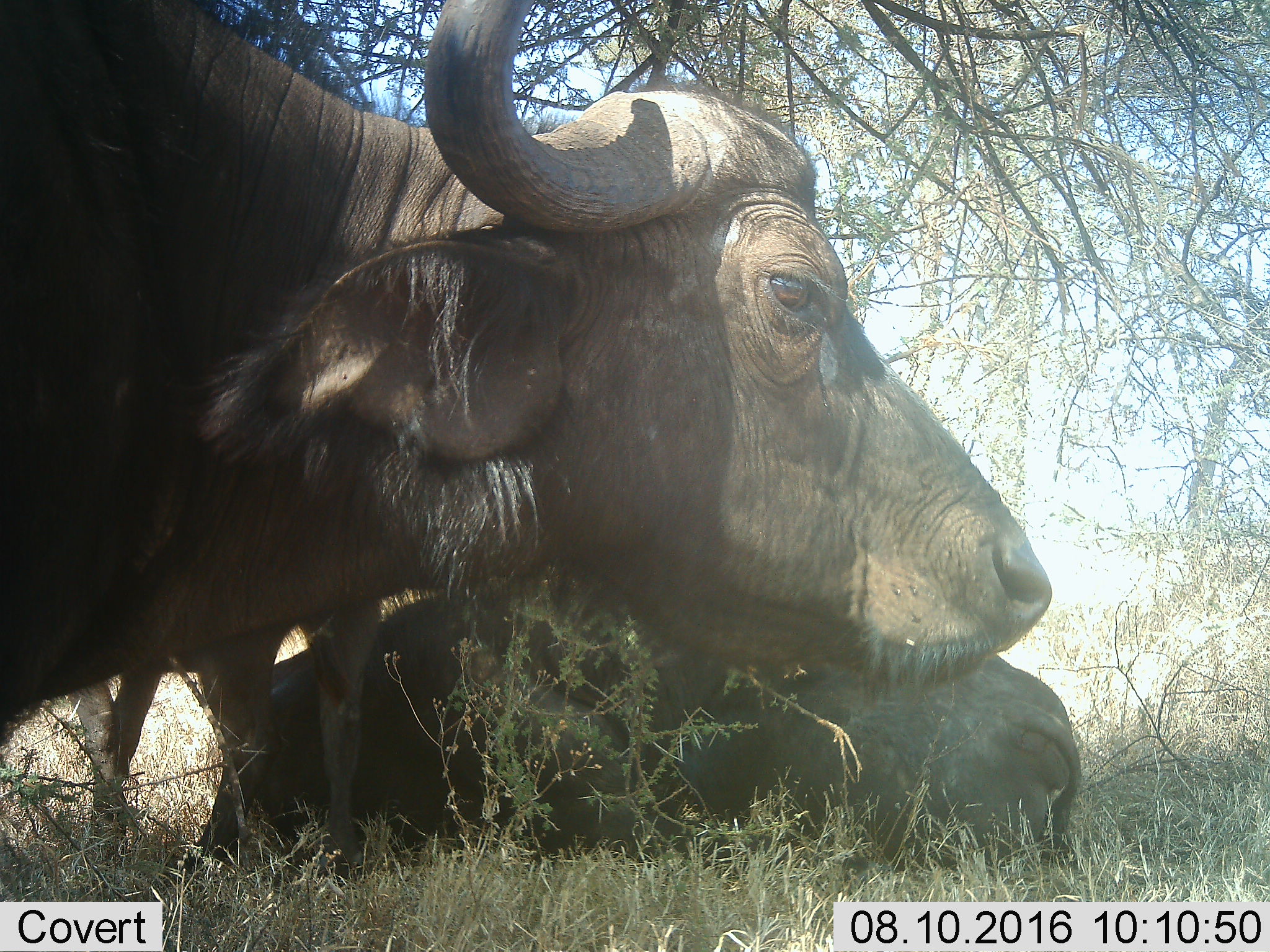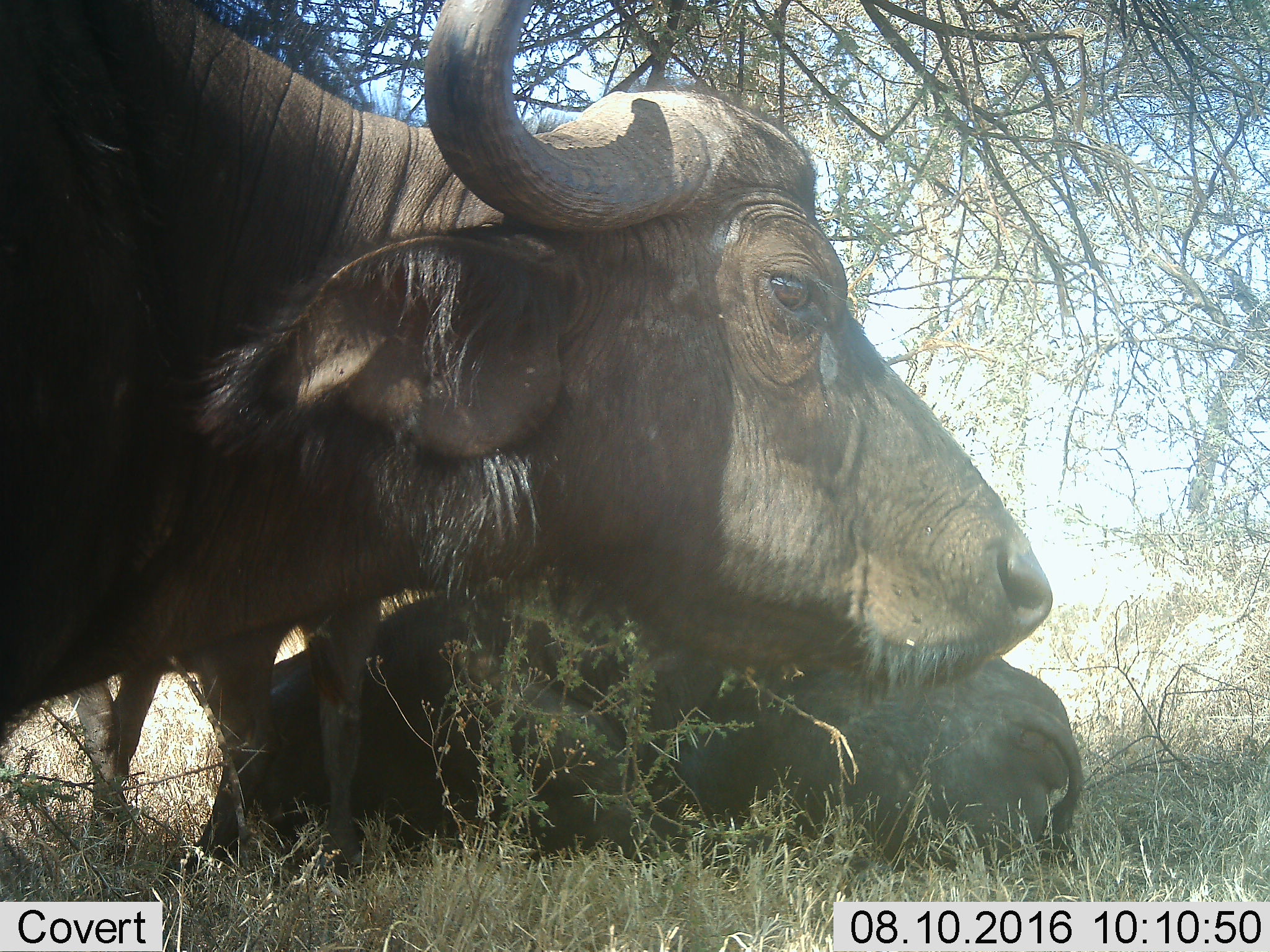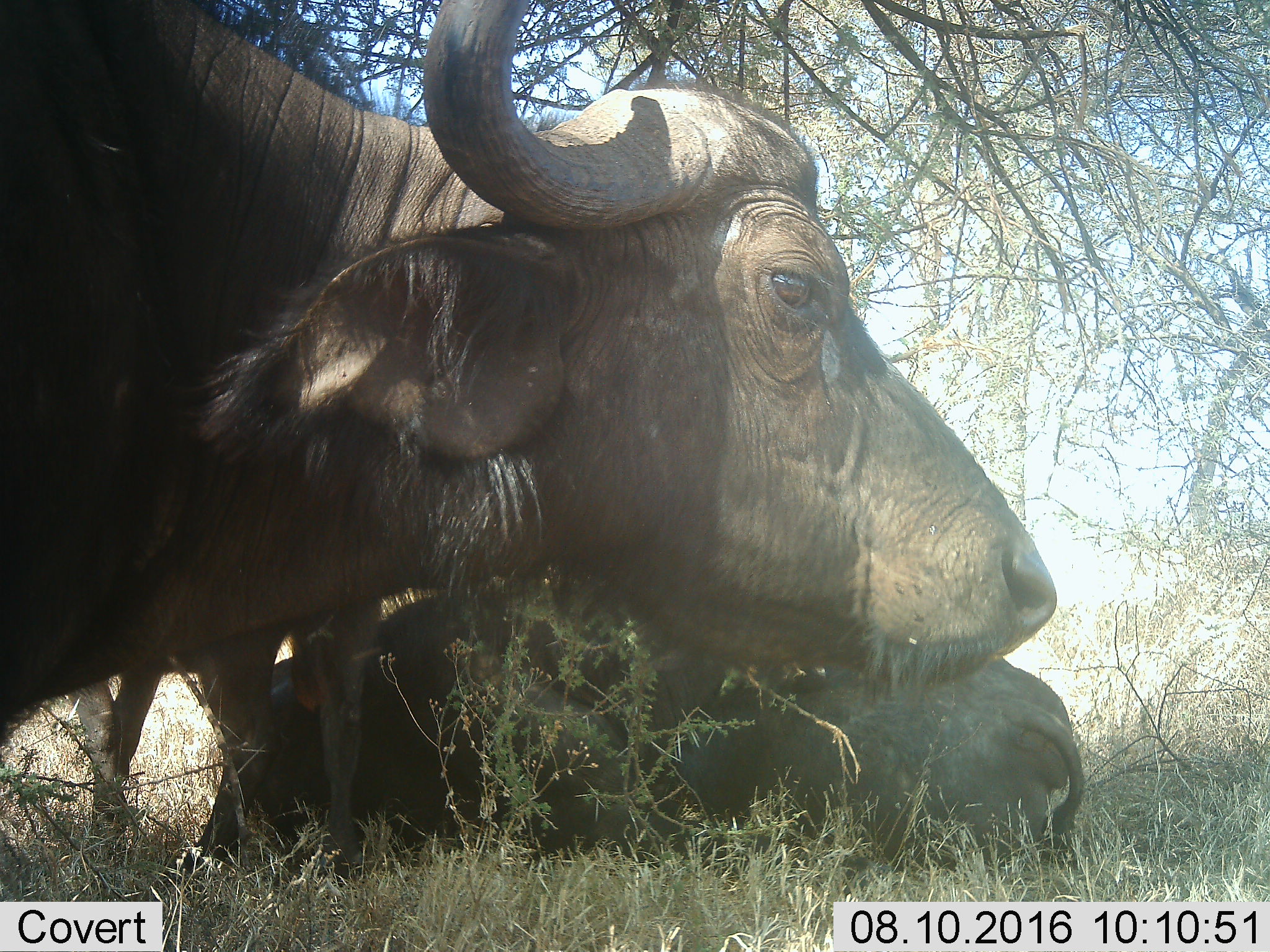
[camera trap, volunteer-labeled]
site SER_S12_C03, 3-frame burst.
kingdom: Animalia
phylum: Chordata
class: Mammalia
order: Artiodactyla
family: Bovidae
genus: Syncerus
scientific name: Syncerus caffer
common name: african buffalo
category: buffalo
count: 2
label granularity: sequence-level